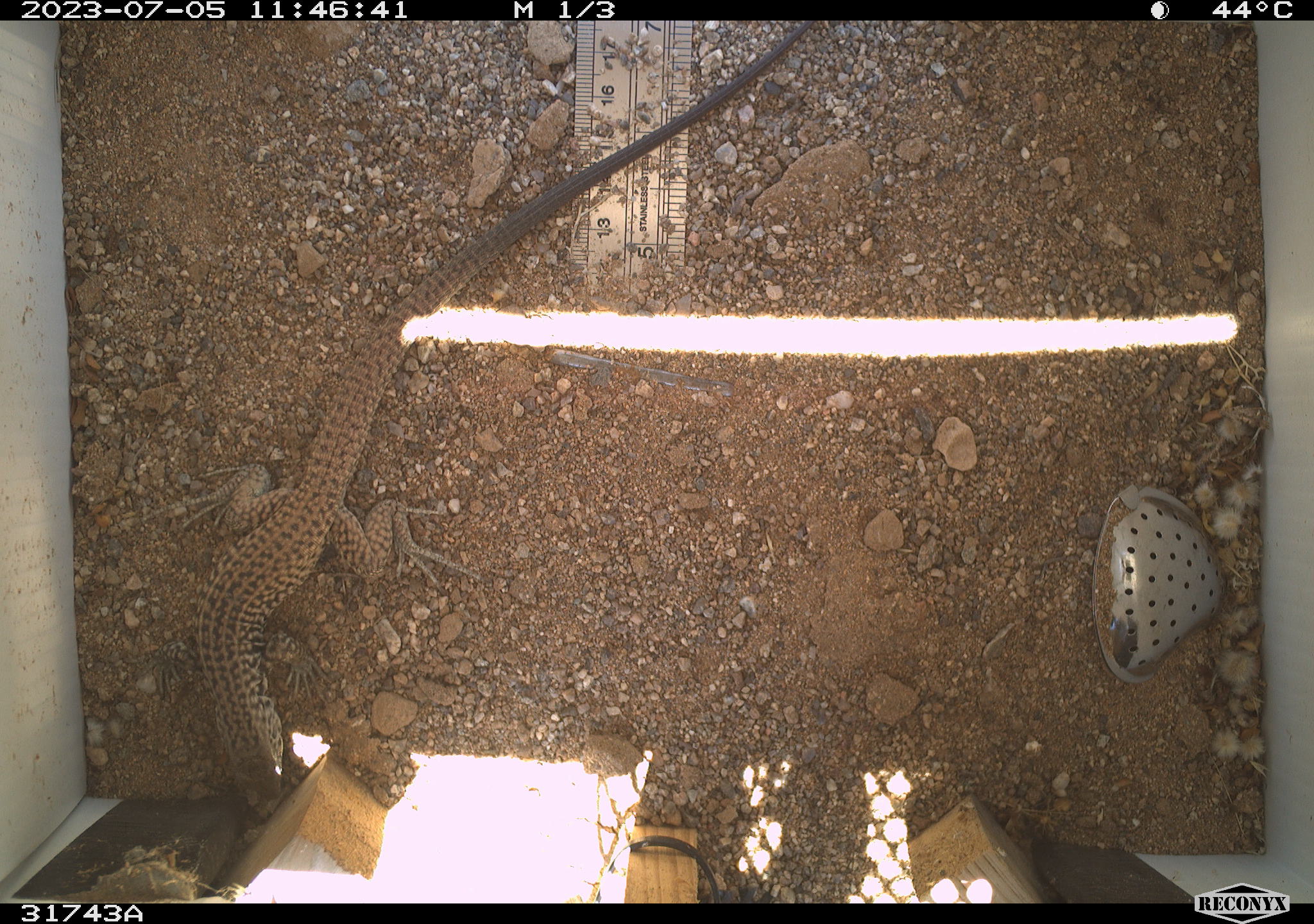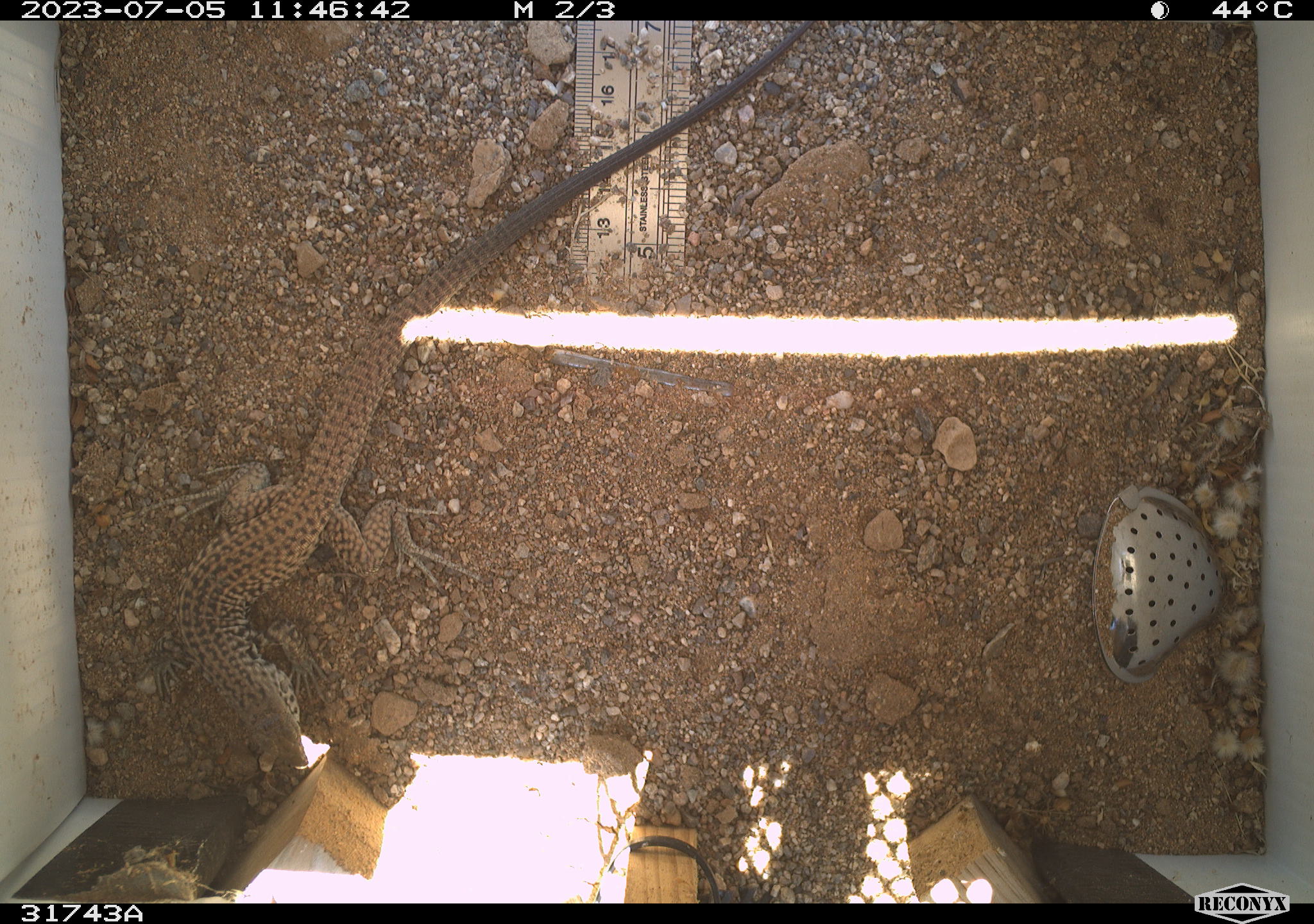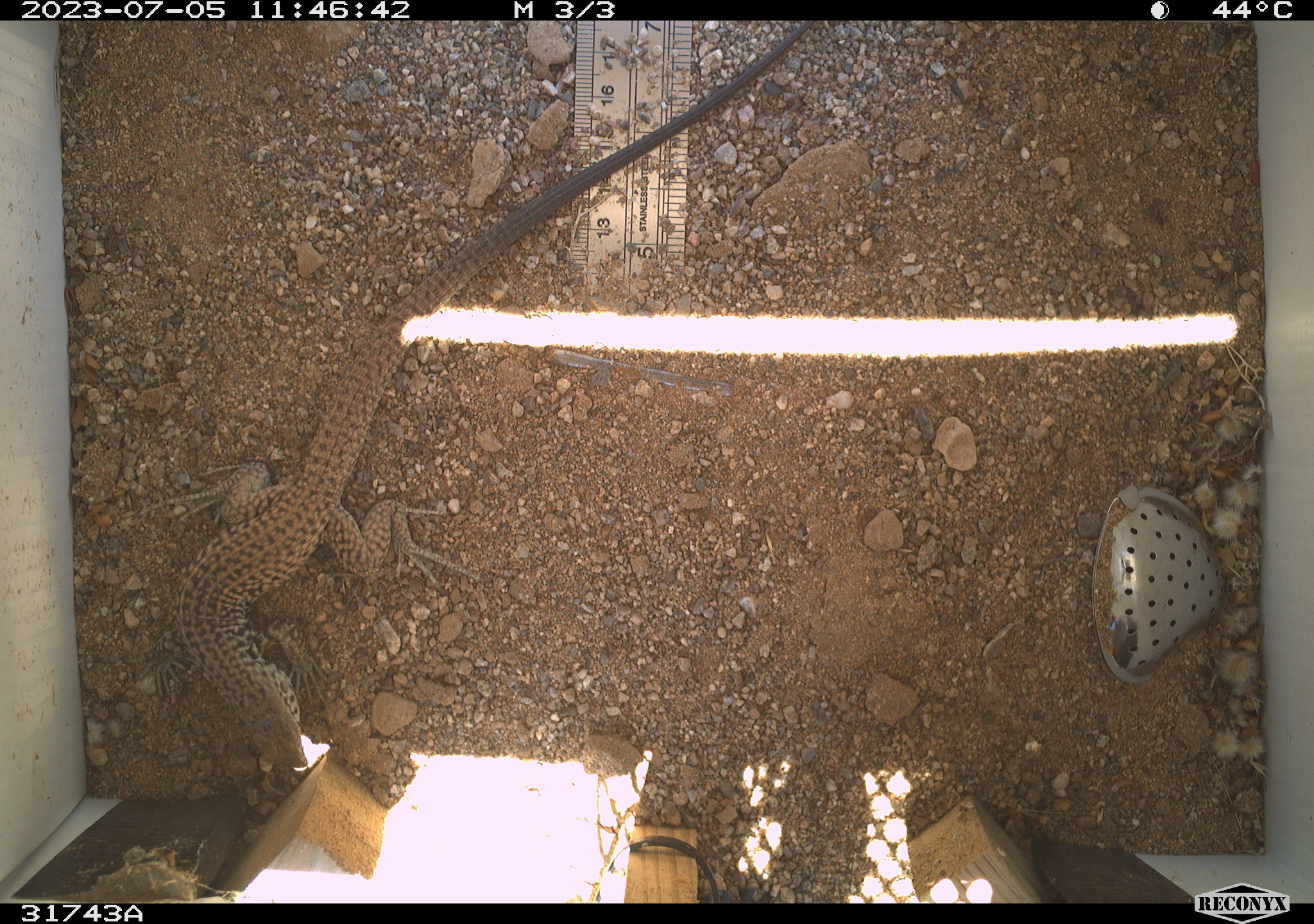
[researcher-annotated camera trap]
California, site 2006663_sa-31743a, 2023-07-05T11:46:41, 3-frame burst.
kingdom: Animalia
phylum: Chordata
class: Reptilia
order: Squamata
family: Teiidae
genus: Aspidoscelis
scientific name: Aspidoscelis tigris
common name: western whiptail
Western whiptail (Aspidoscelis tigris).